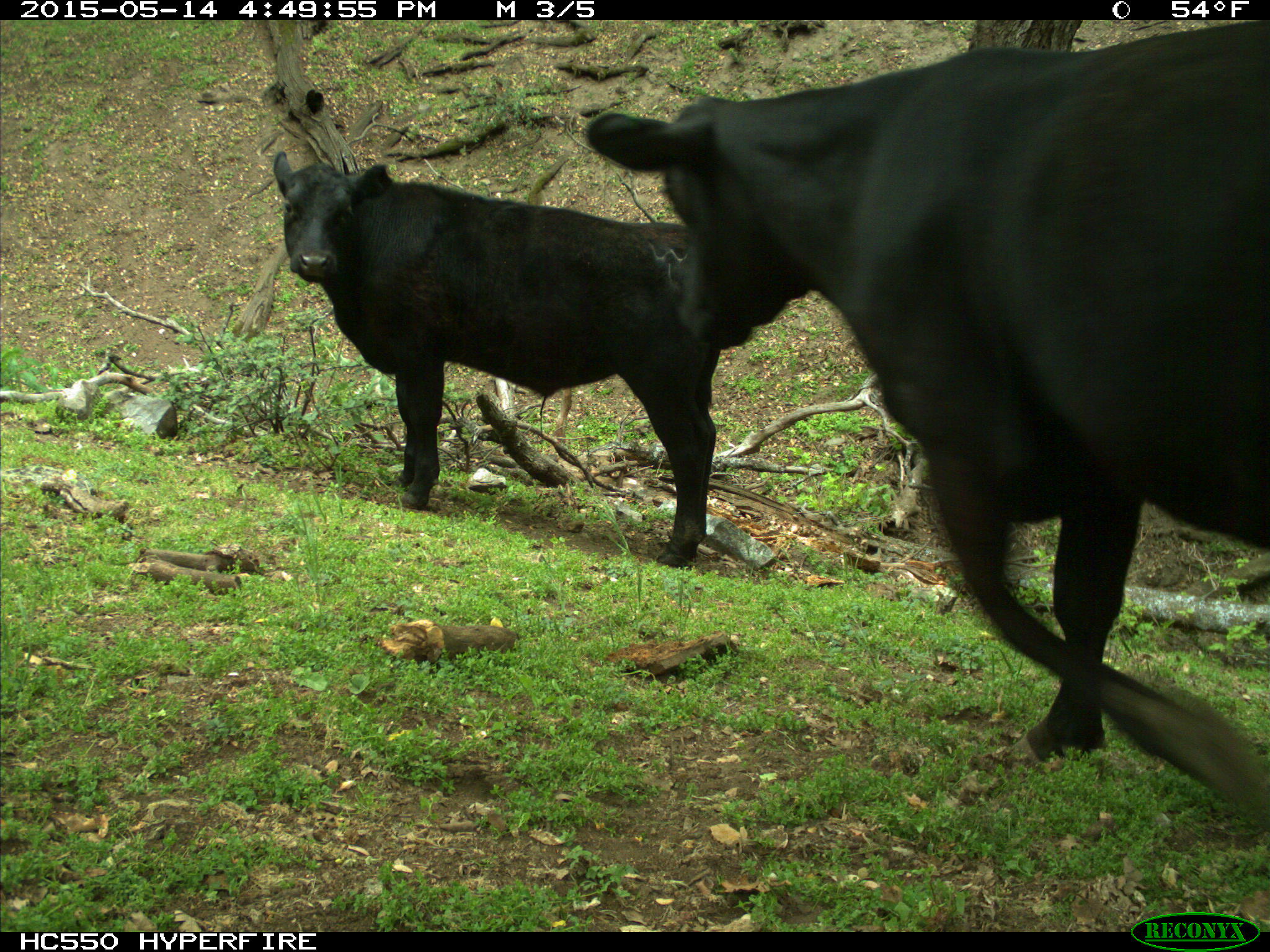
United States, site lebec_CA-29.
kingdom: Animalia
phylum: Chordata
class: Mammalia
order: Artiodactyla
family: Bovidae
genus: Bos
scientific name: Bos taurus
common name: domestic cow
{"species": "Bos taurus (domestic cow)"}